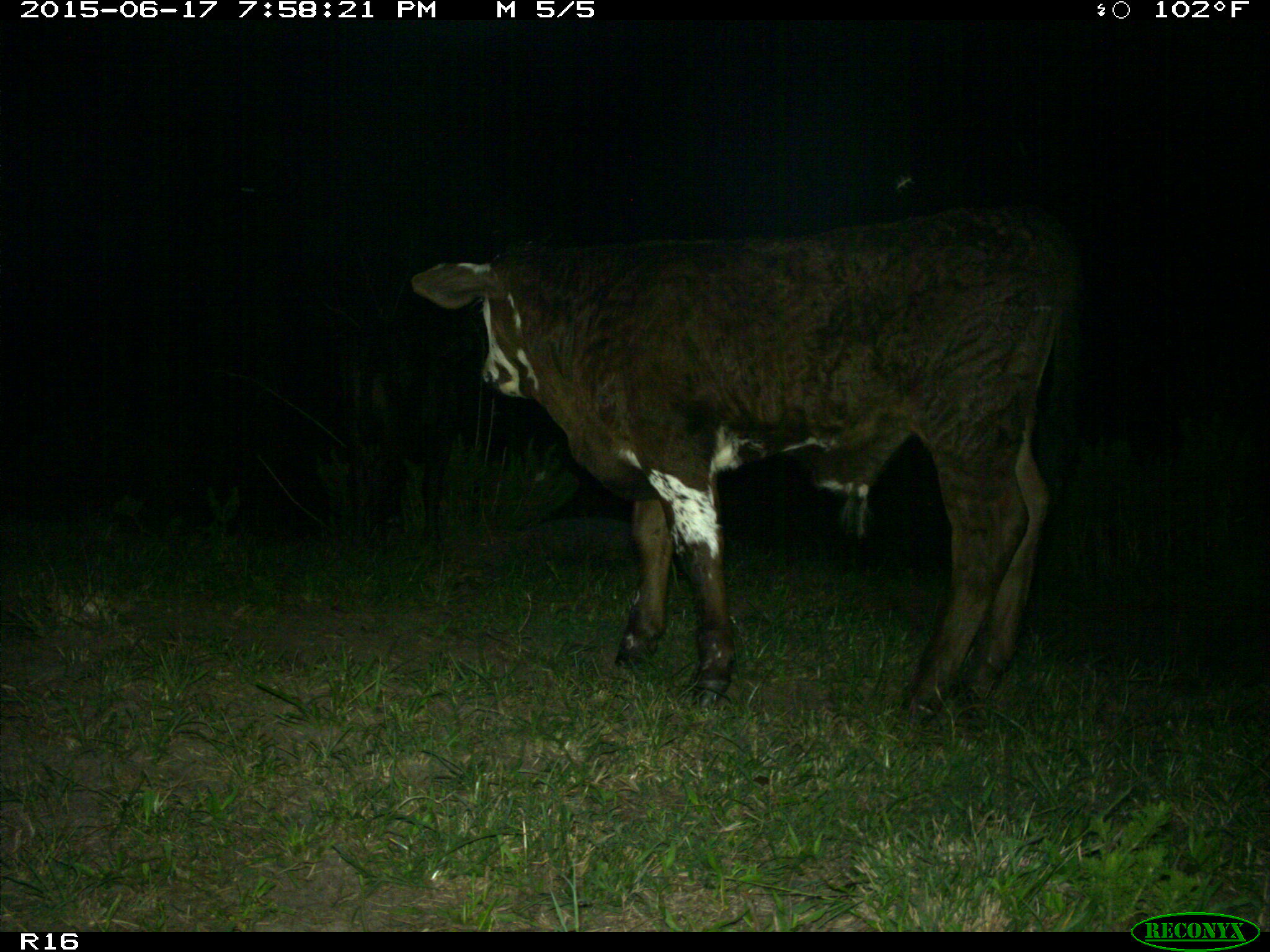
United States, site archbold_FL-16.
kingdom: Animalia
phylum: Chordata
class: Mammalia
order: Artiodactyla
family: Bovidae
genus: Bos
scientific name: Bos taurus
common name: domestic cow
Bos taurus (domestic cow).